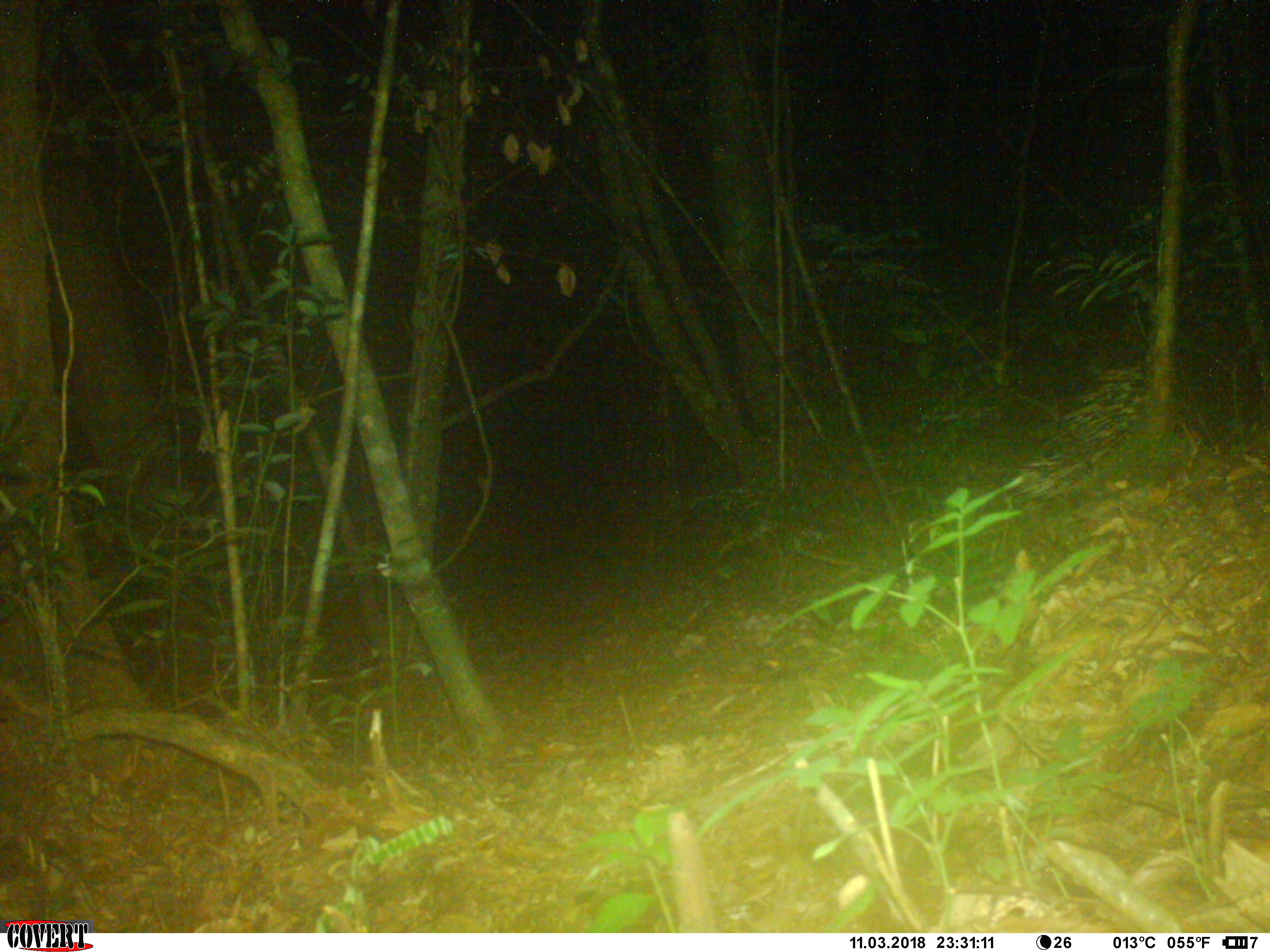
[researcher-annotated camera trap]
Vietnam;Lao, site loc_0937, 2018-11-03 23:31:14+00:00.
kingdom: Animalia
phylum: Chordata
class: Mammalia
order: Rodentia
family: Hystricidae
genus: Hystrix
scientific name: Hystrix brachyura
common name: malayan porcupine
Malayan porcupine (Hystrix brachyura). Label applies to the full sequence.